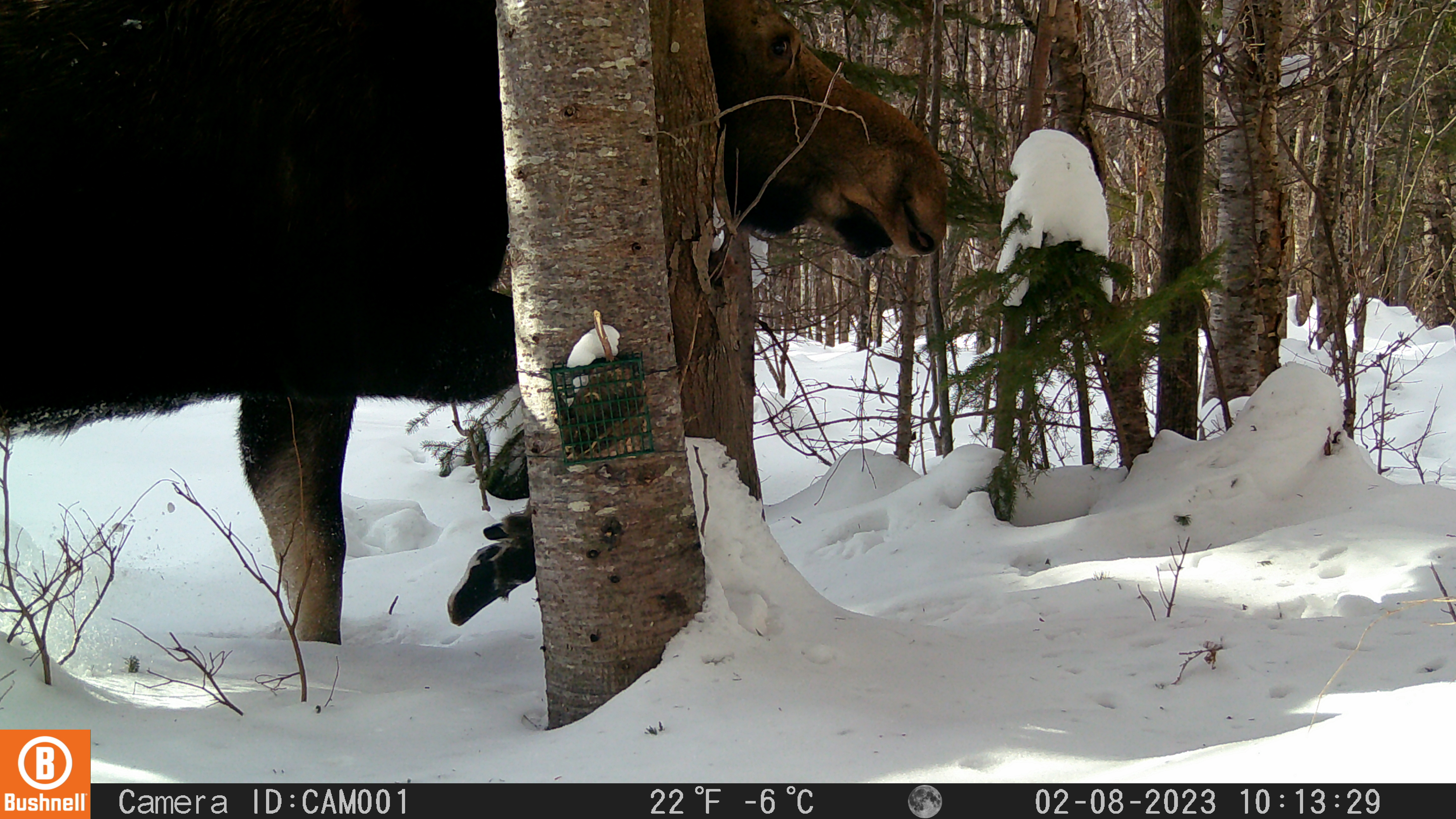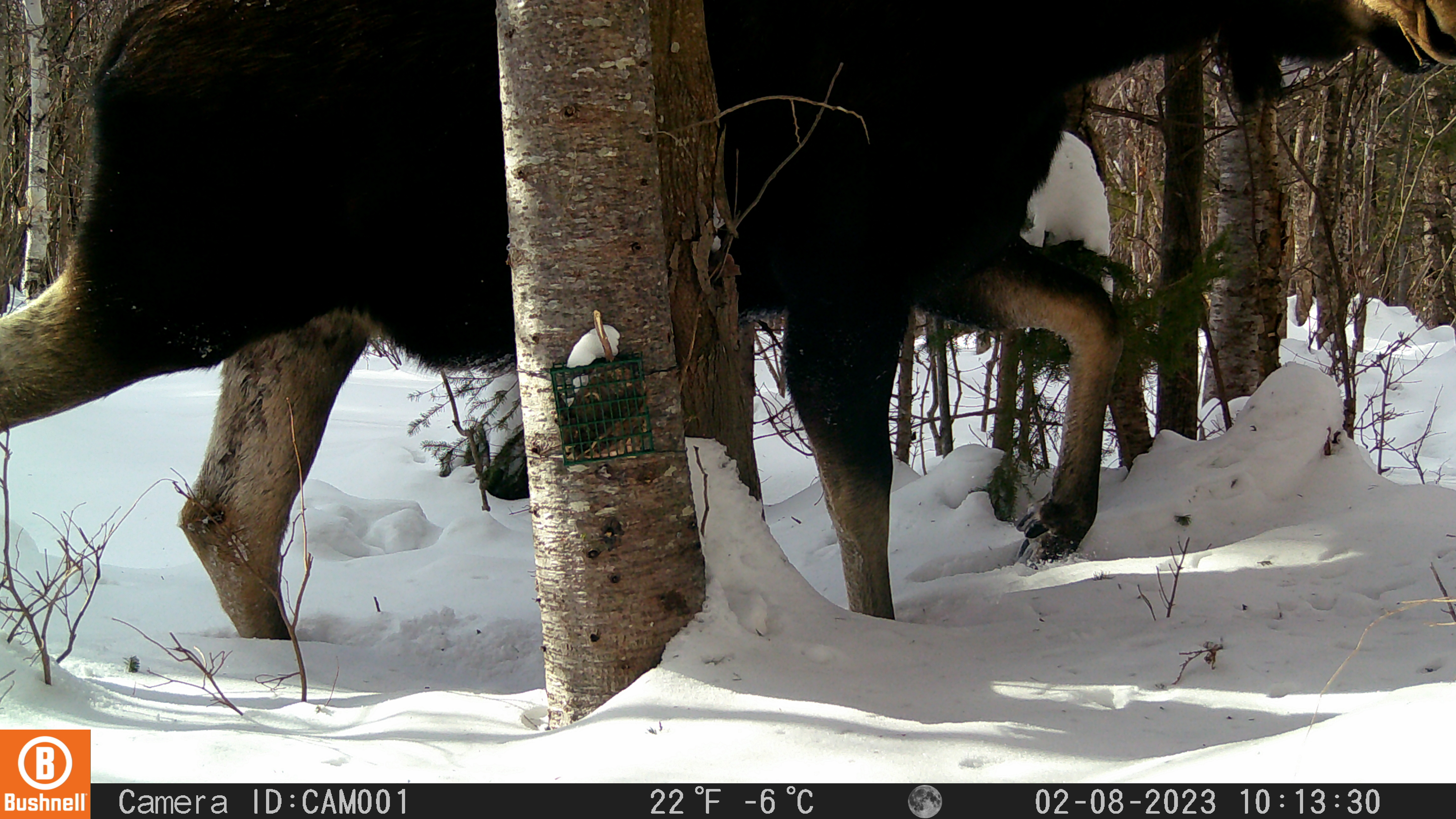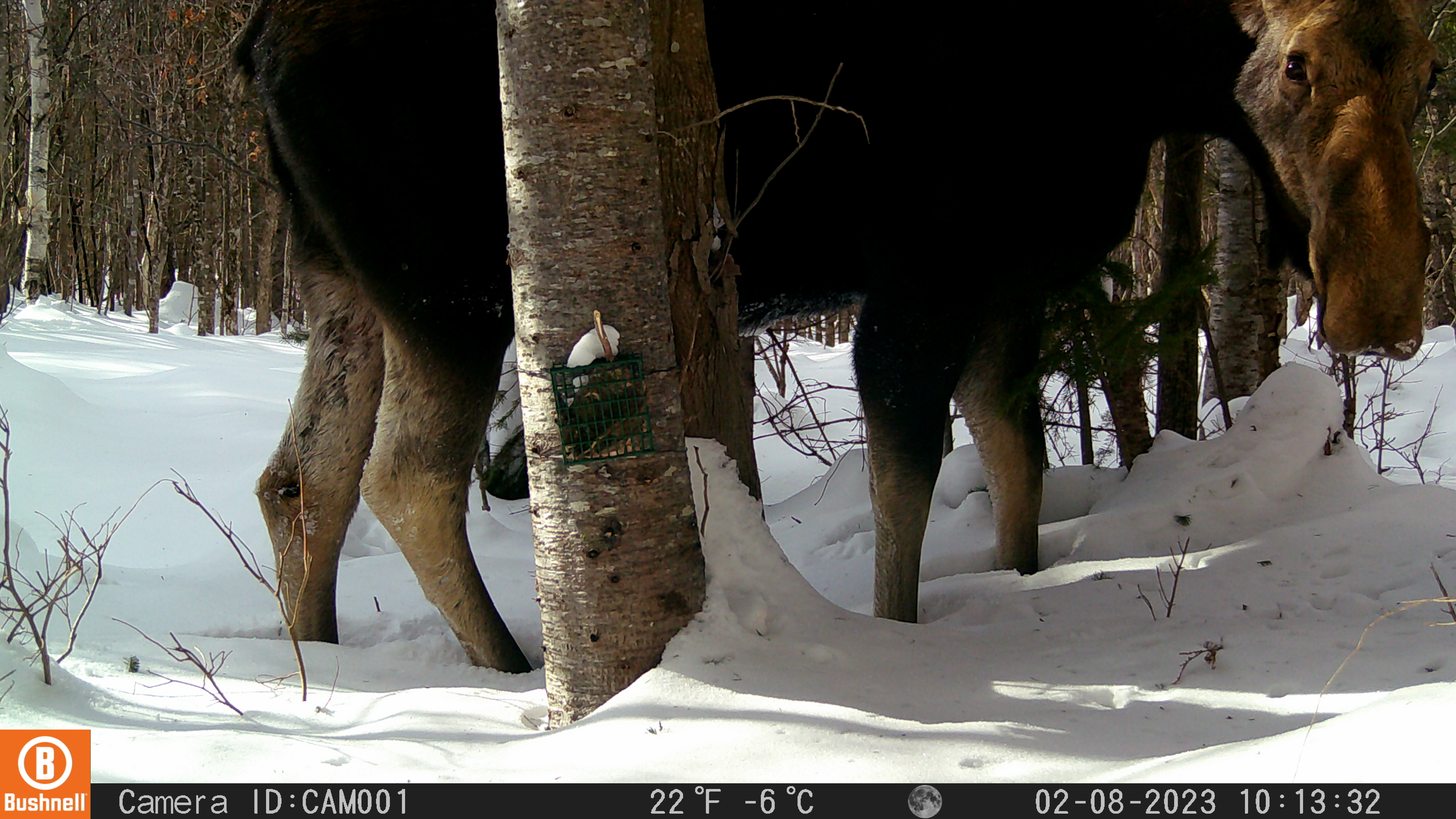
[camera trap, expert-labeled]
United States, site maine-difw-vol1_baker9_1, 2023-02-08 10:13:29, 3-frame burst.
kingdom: Animalia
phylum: Chordata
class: Mammalia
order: Artiodactyla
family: Cervidae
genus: Alces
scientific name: Alces alces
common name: moose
Moose (Alces alces).